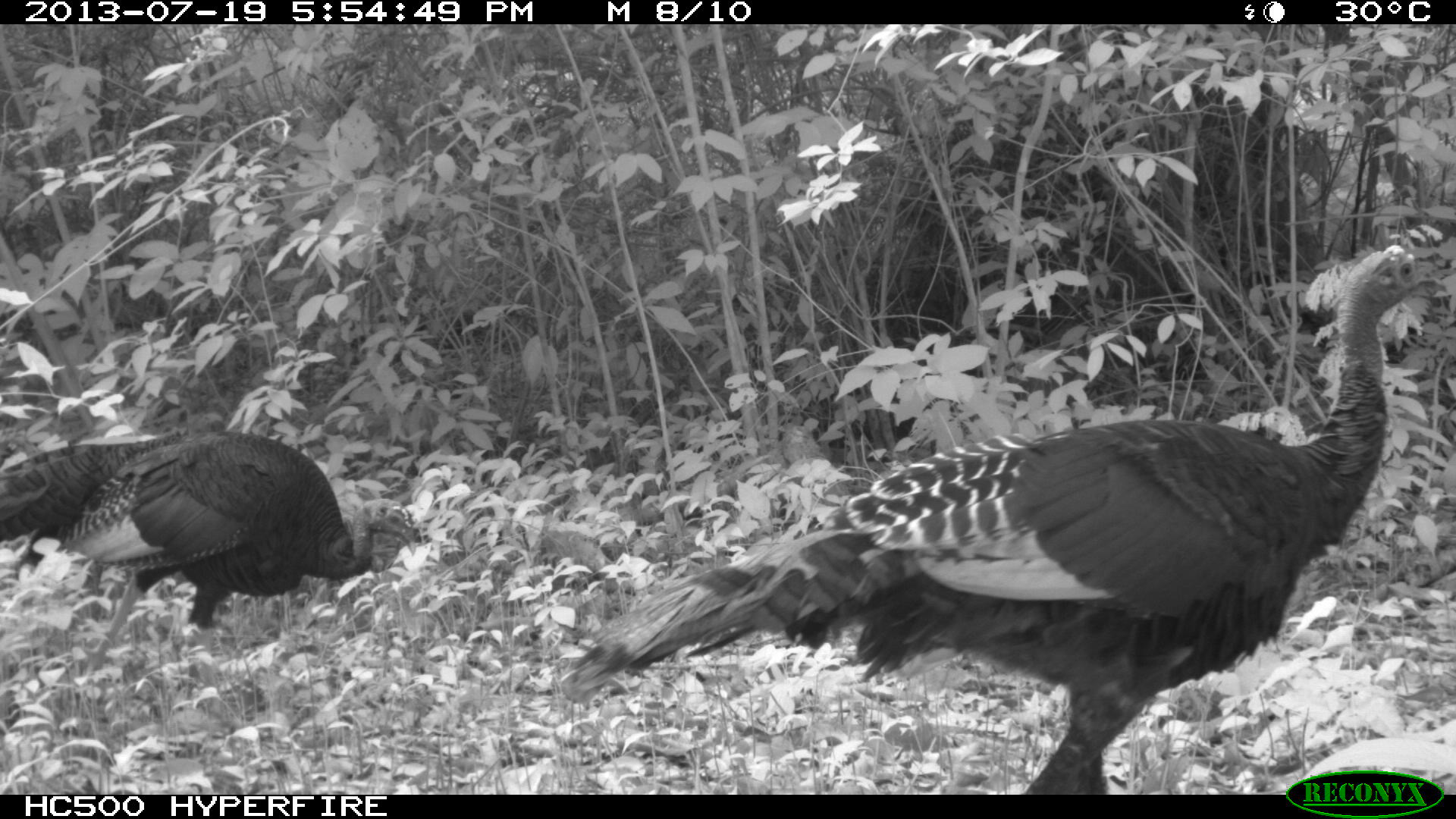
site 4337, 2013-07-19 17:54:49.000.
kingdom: Animalia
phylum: Chordata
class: Aves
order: Galliformes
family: Phasianidae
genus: Meleagris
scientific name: Meleagris ocellata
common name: ocellated turkey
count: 2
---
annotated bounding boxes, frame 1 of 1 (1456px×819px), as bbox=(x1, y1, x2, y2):
meleagris ocellata: bbox=(554, 241, 1449, 793); bbox=(0, 424, 418, 679)